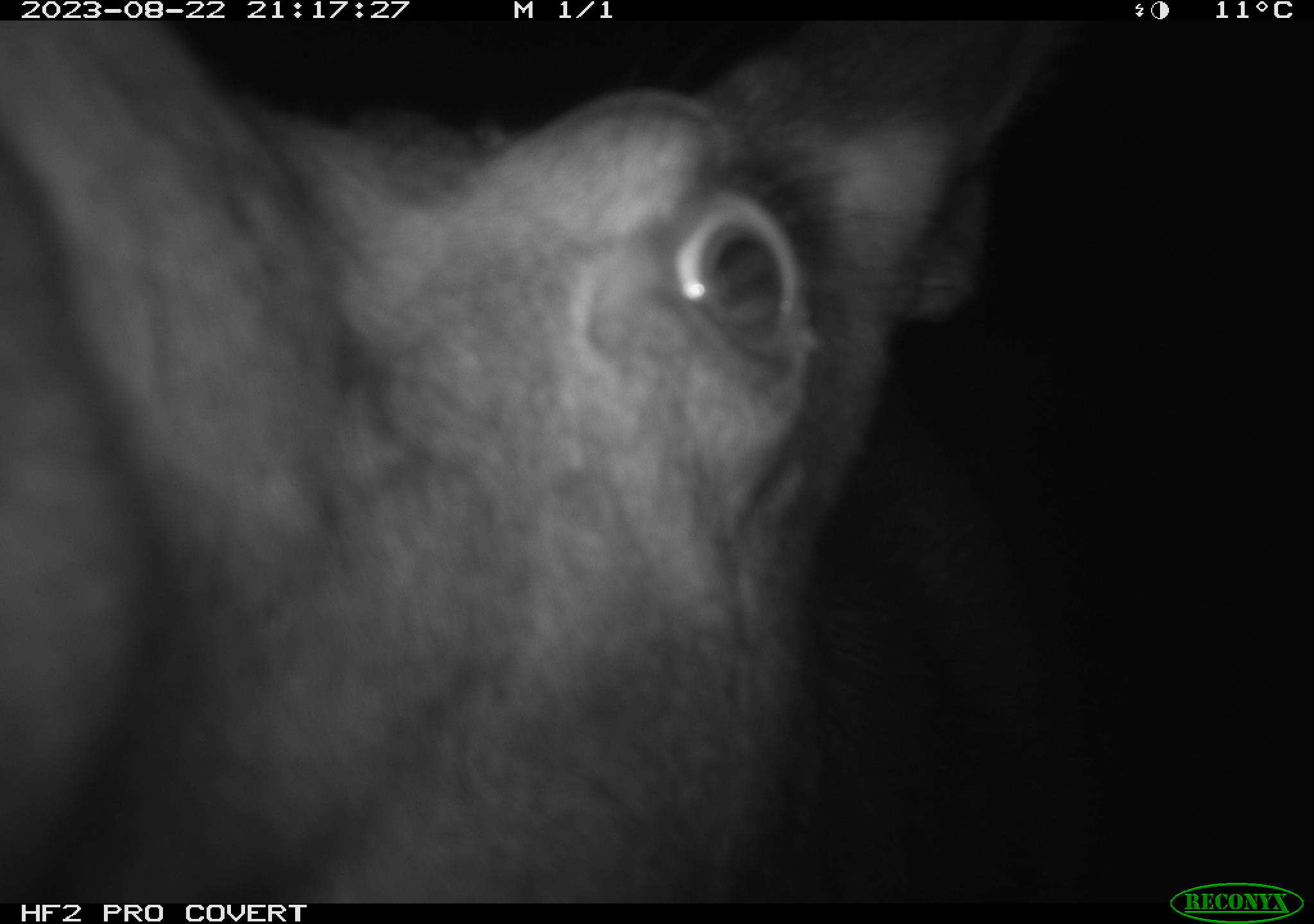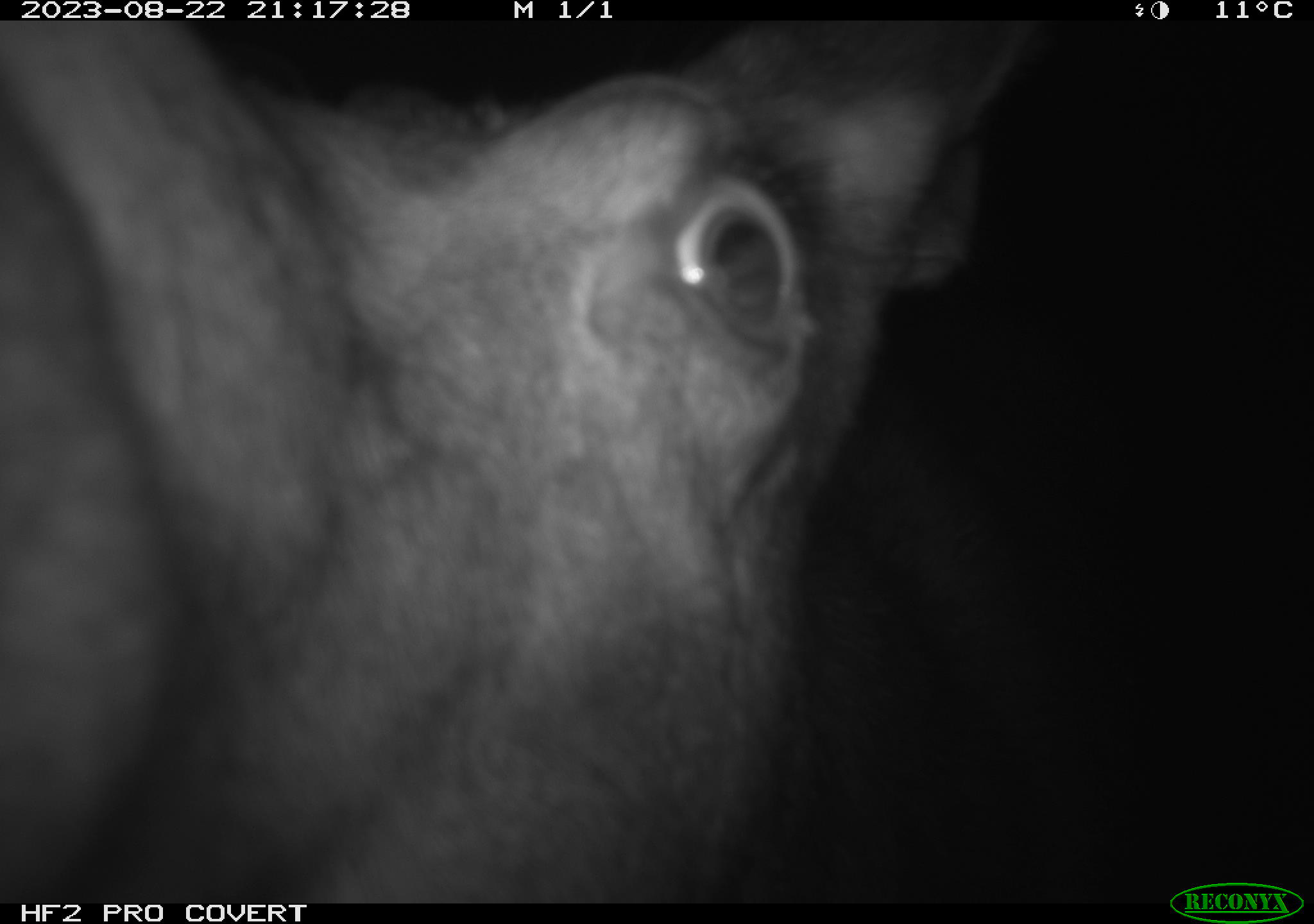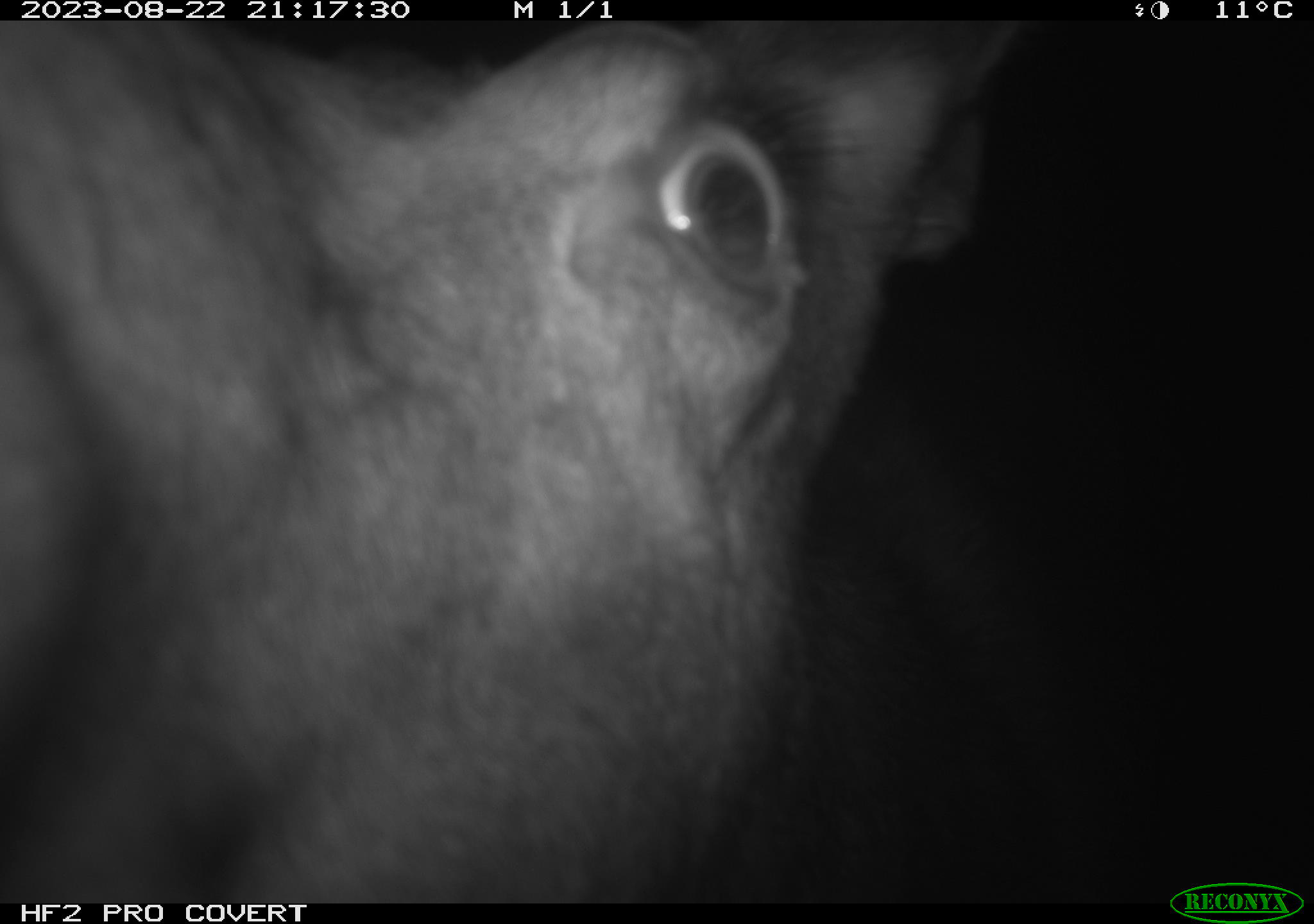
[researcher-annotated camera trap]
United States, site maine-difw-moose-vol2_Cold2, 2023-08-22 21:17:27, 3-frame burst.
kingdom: Animalia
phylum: Chordata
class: Mammalia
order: Artiodactyla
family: Cervidae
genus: Alces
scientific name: Alces alces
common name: moose